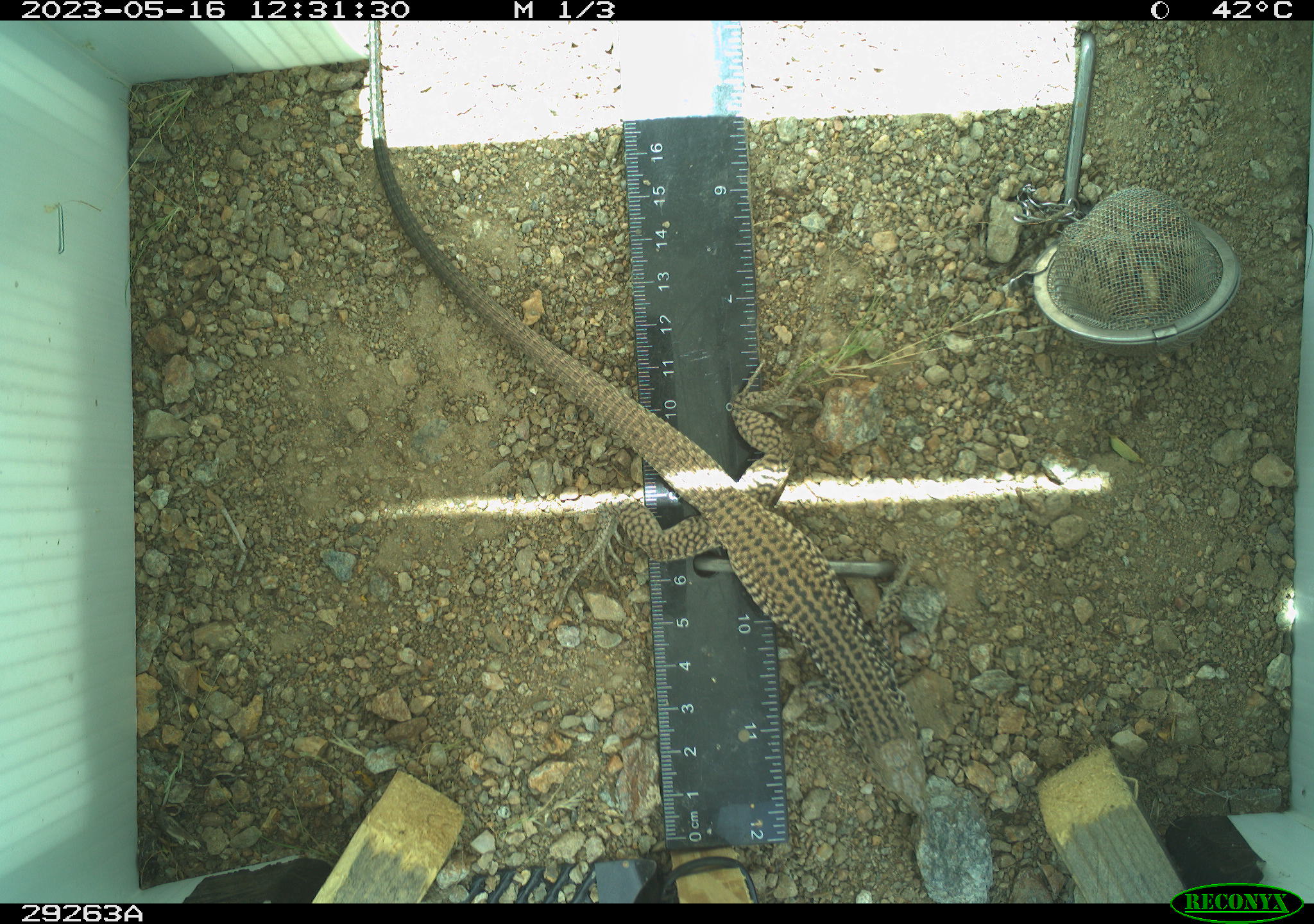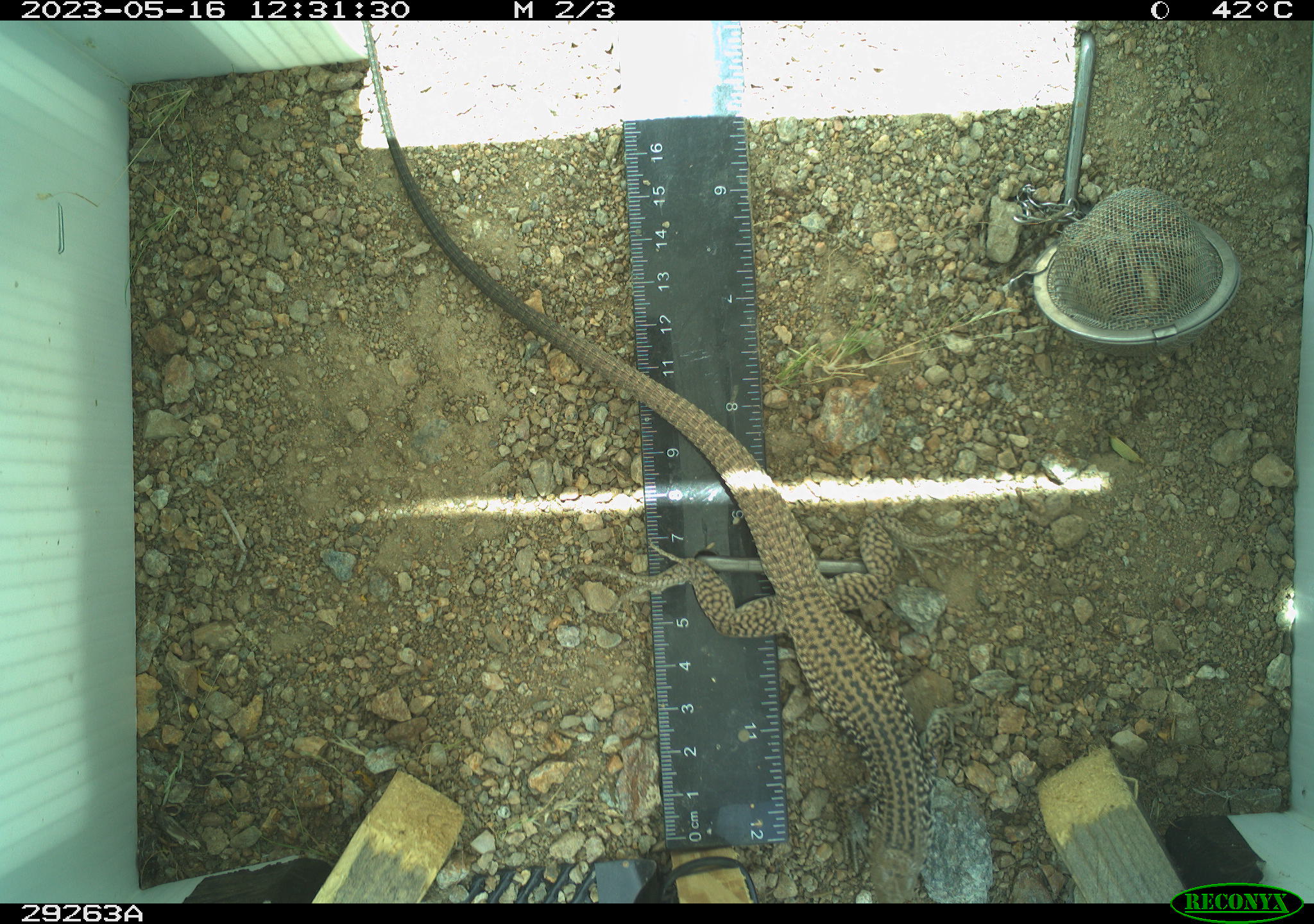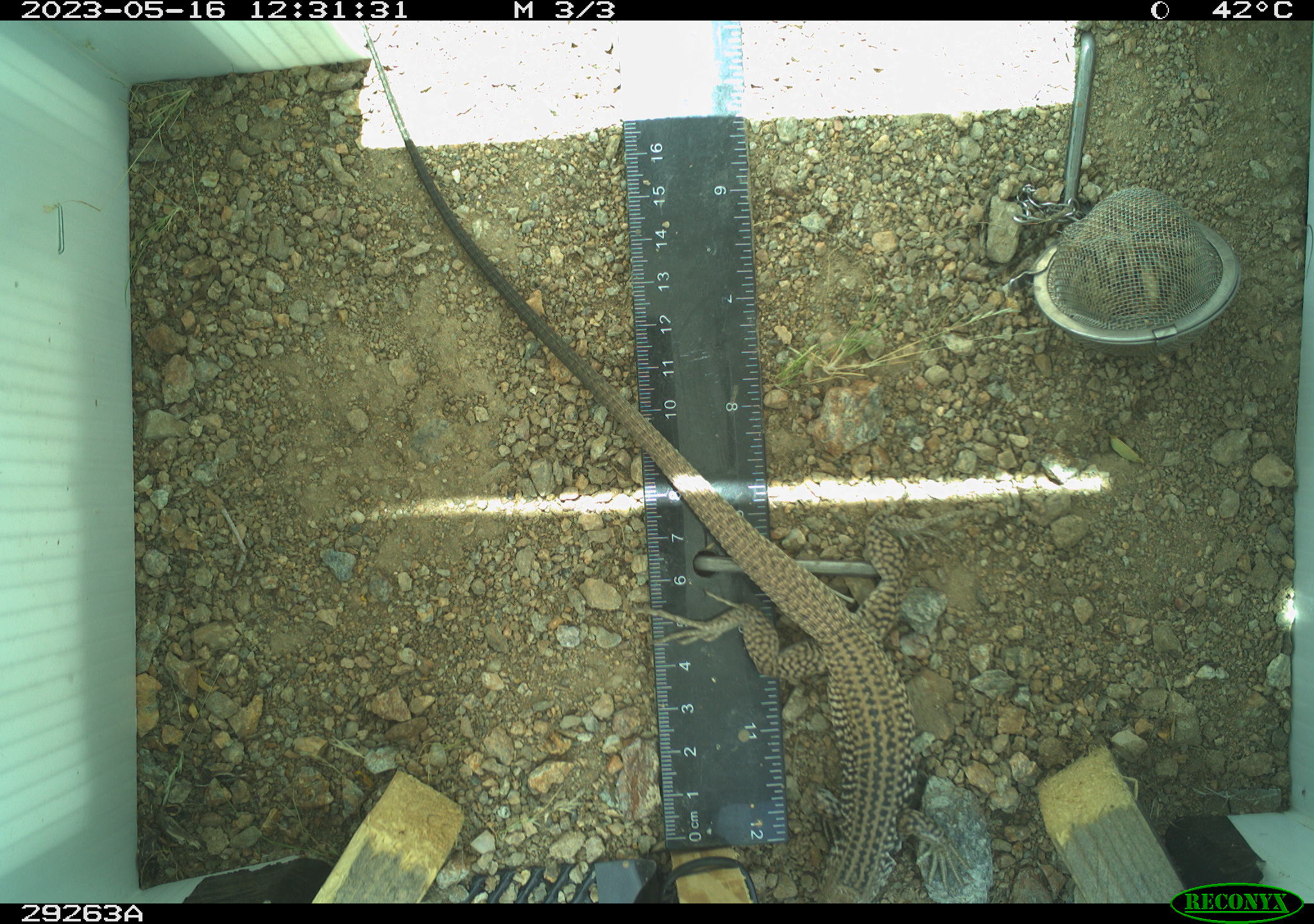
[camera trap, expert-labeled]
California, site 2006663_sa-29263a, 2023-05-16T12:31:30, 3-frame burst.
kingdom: Animalia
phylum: Chordata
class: Reptilia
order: Squamata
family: Teiidae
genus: Aspidoscelis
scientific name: Aspidoscelis tigris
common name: western whiptail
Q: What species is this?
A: Western whiptail (Aspidoscelis tigris).